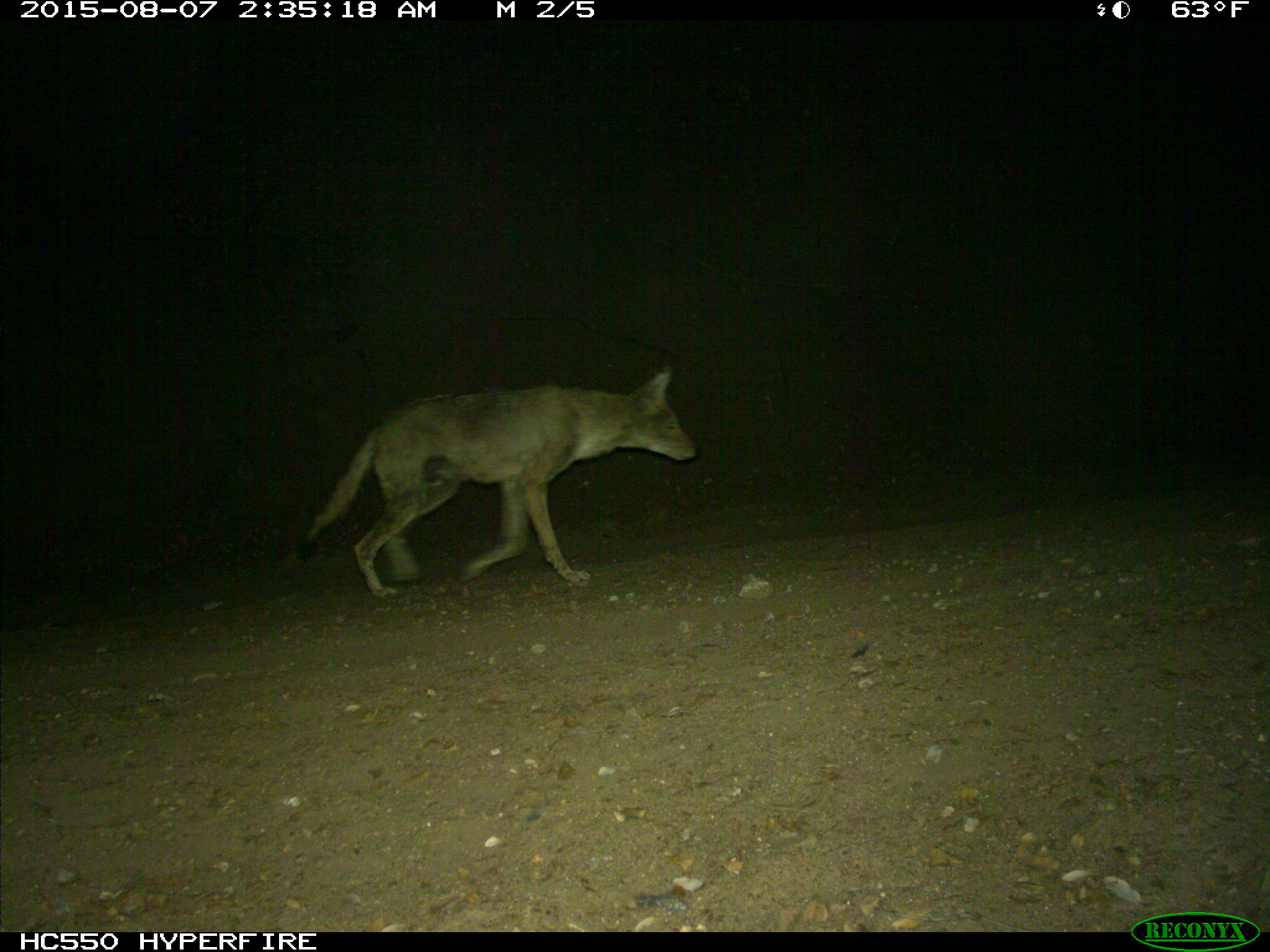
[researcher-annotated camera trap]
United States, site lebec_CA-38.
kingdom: Animalia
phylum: Chordata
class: Mammalia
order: Carnivora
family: Canidae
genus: Canis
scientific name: Canis latrans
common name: coyote